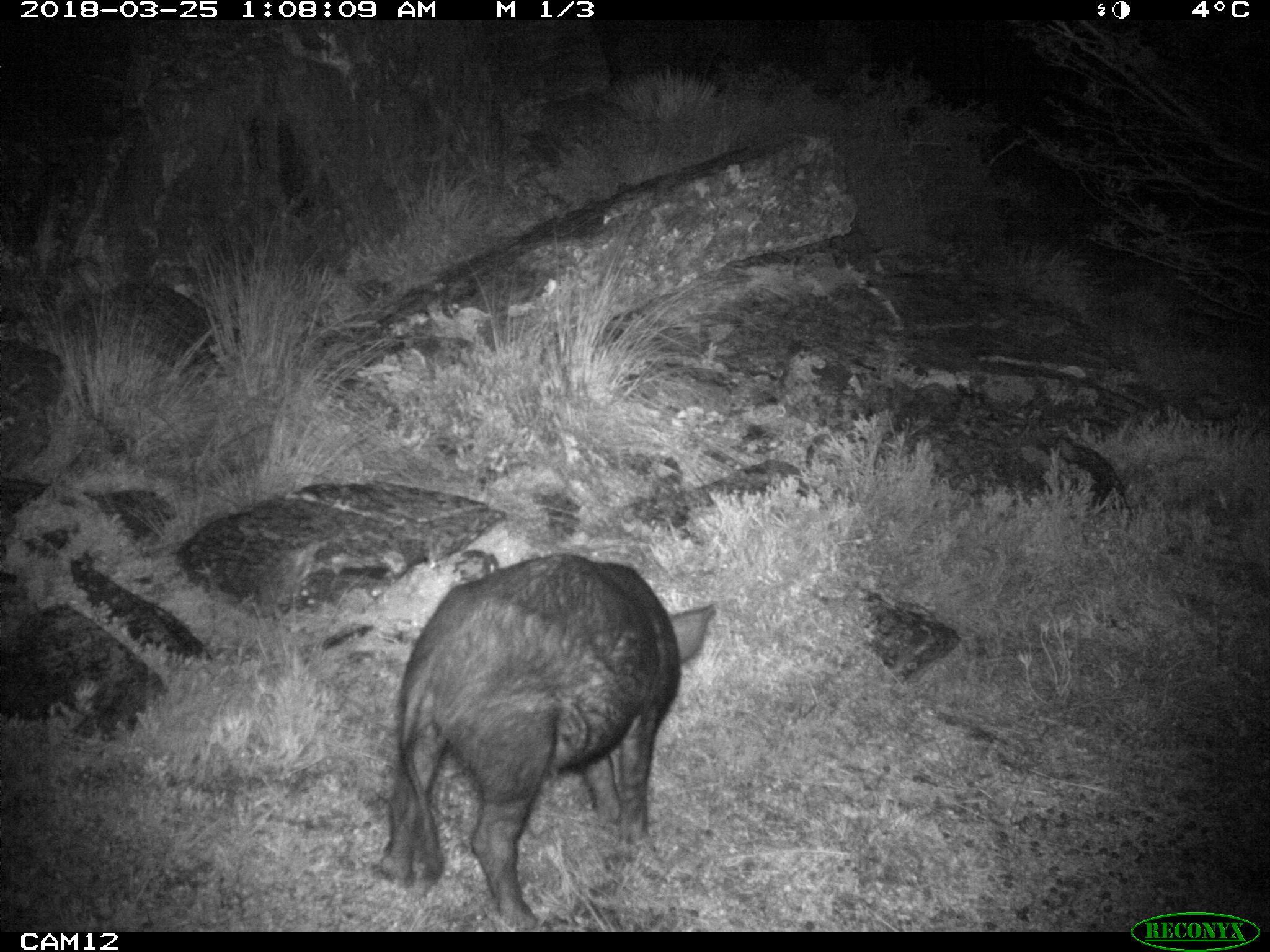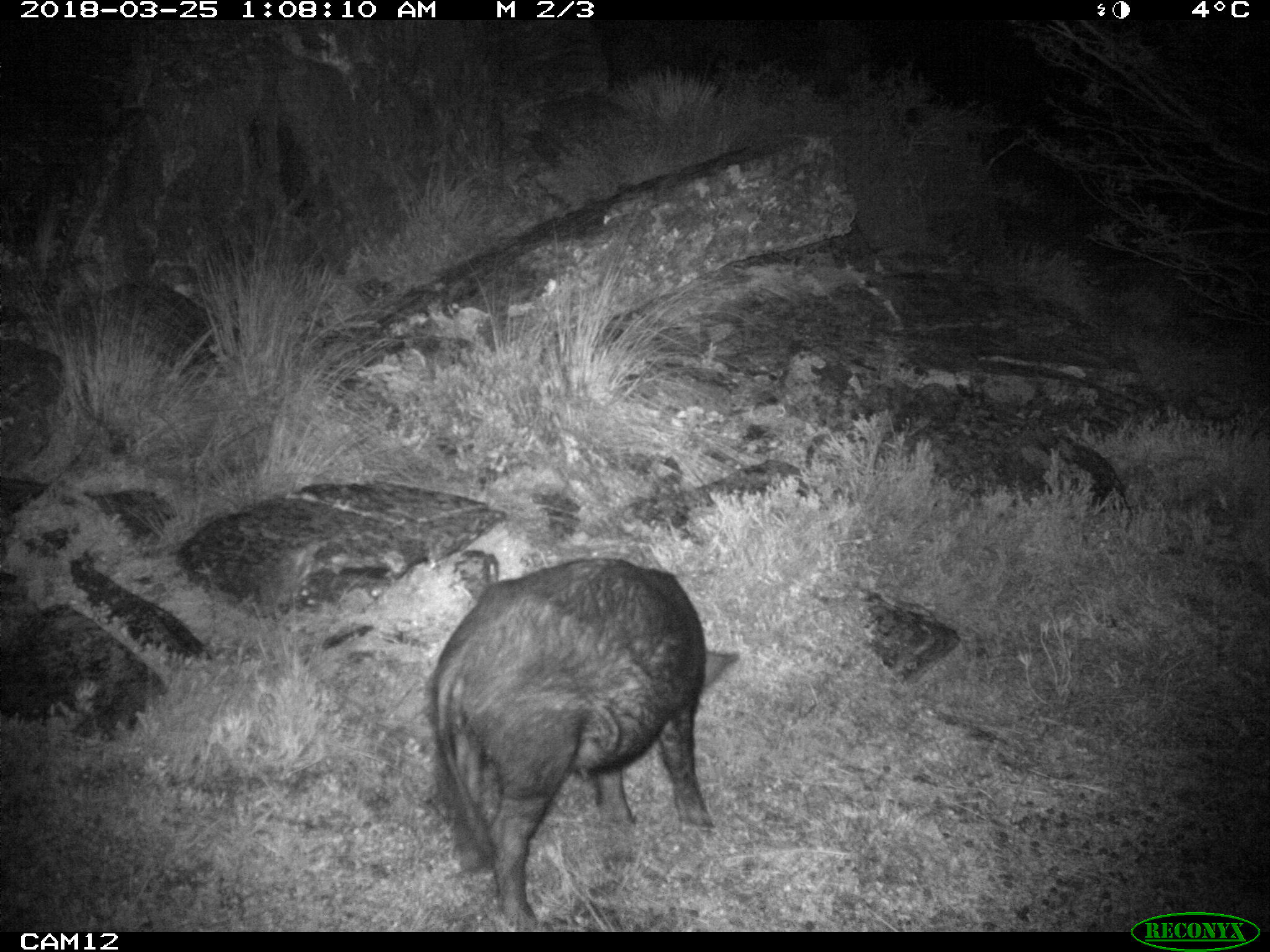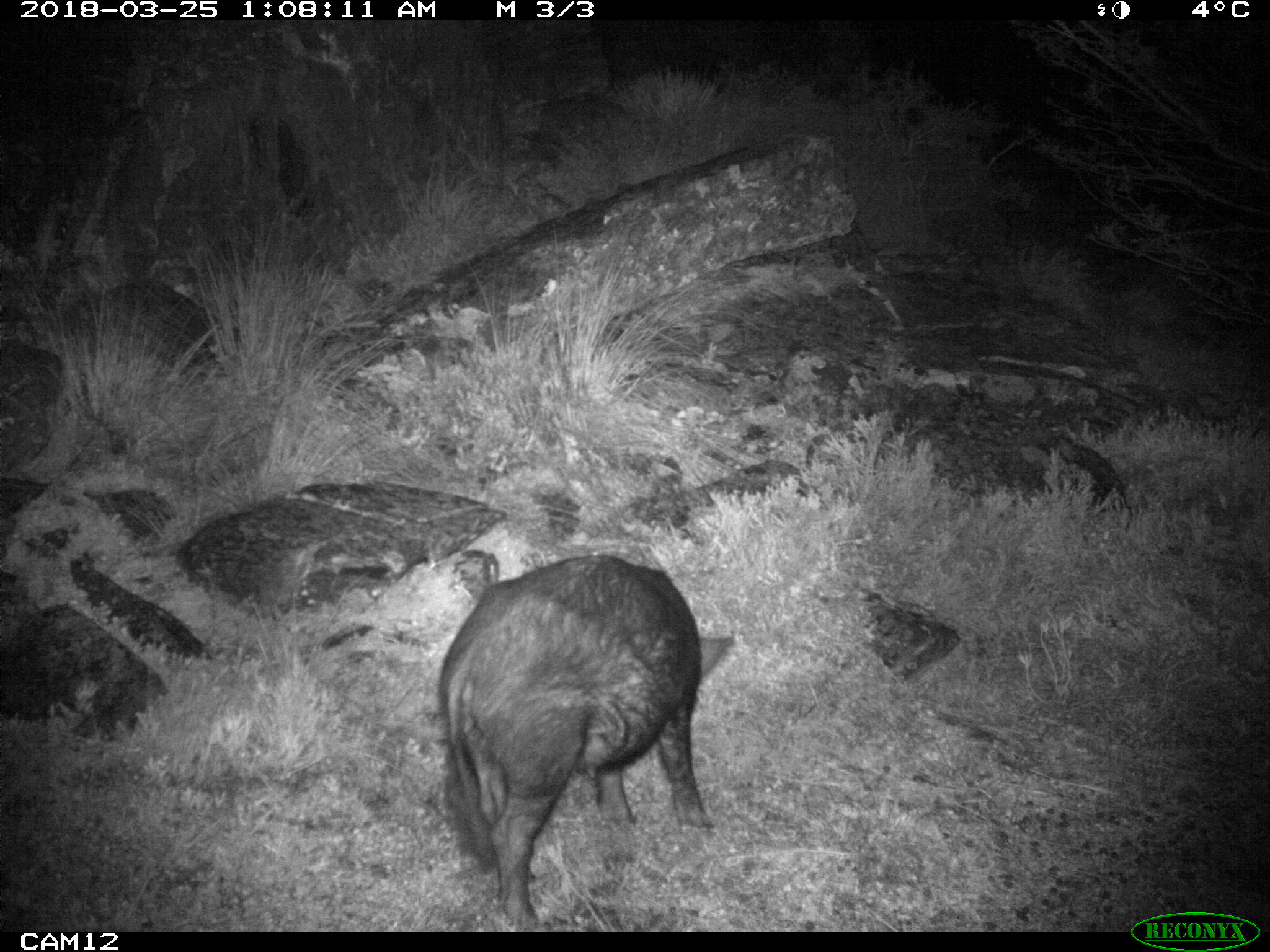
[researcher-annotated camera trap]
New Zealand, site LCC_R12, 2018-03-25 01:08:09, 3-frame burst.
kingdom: Animalia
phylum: Chordata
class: Mammalia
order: Artiodactyla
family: Suidae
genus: Sus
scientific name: Sus scrofa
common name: pig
Pig (Sus scrofa).